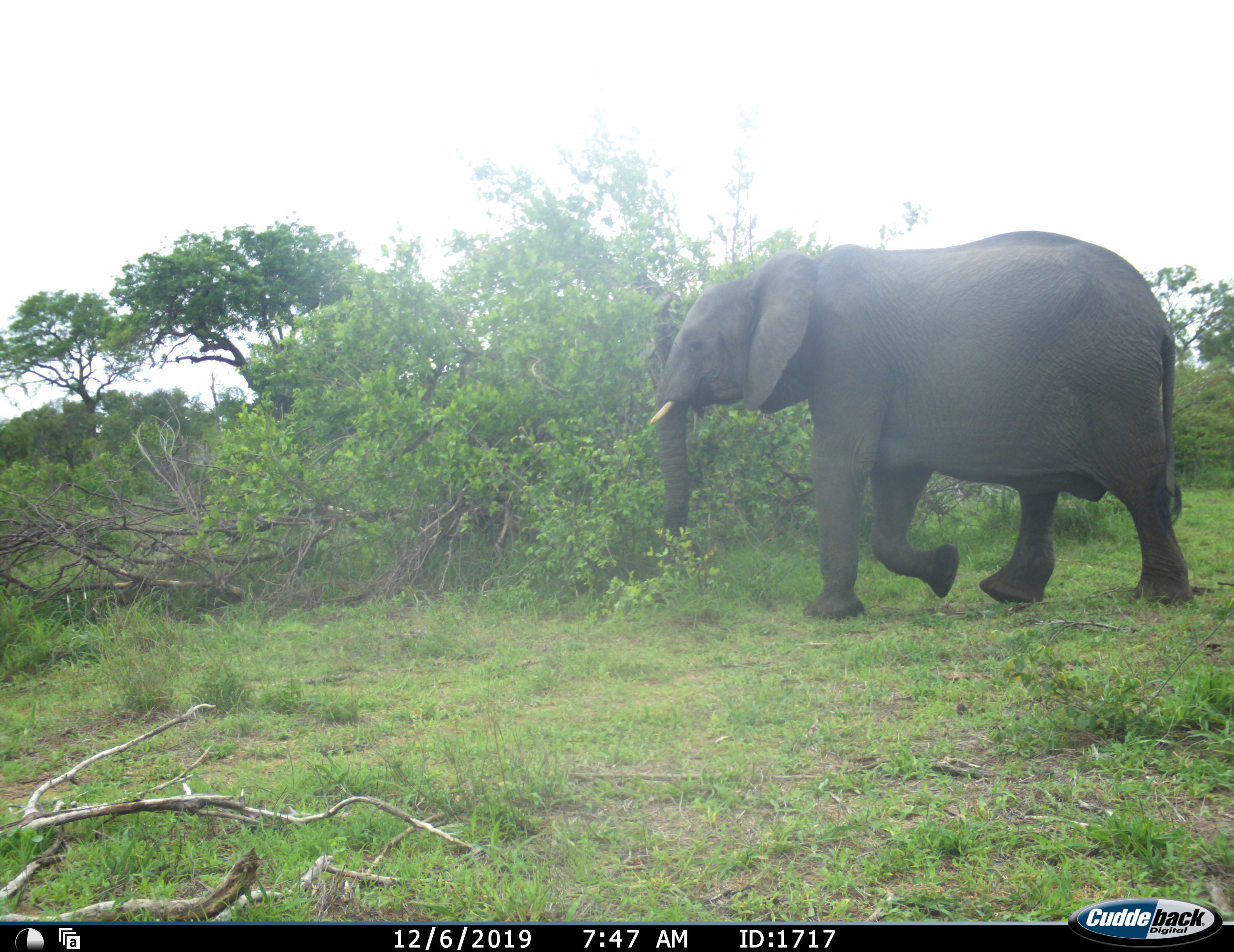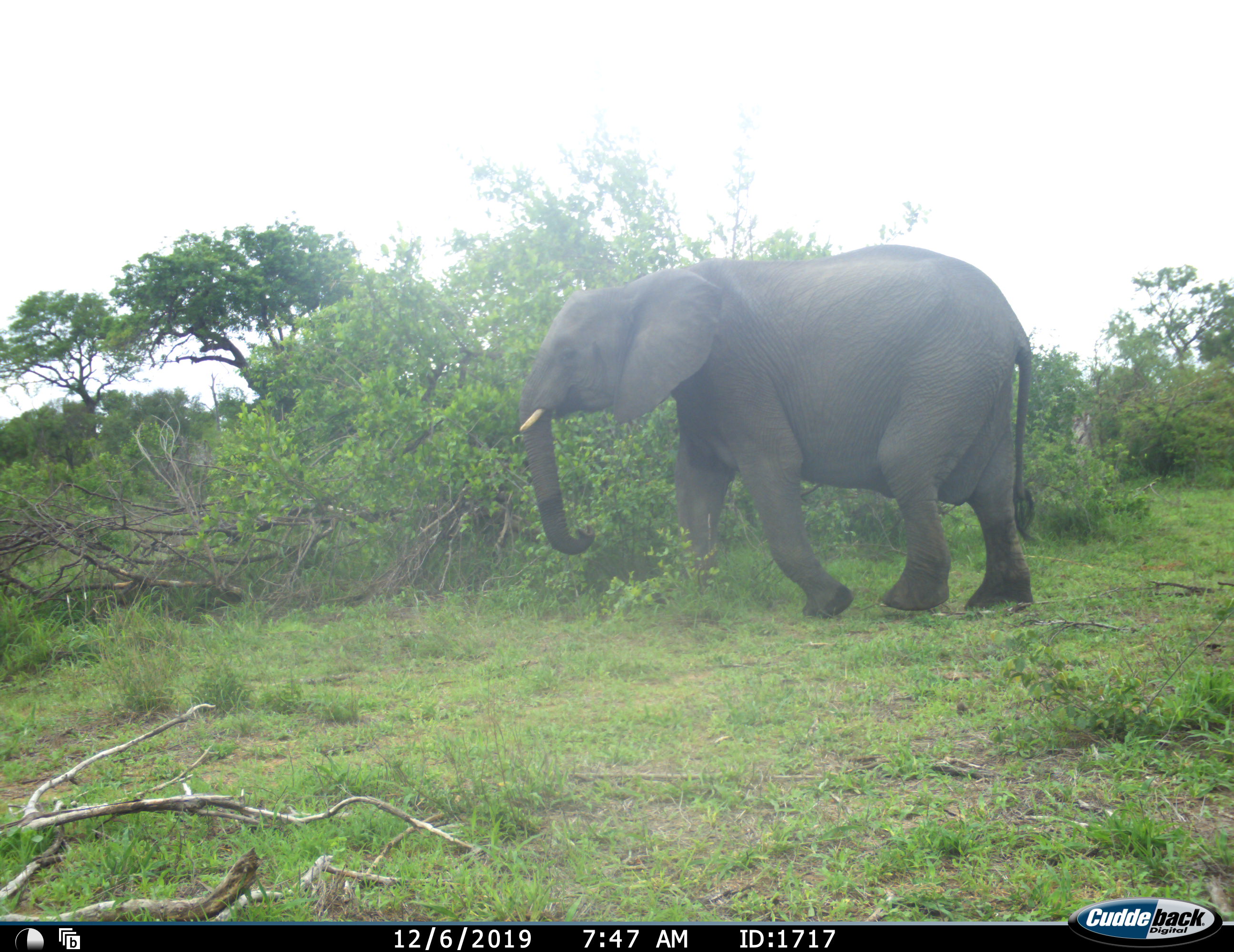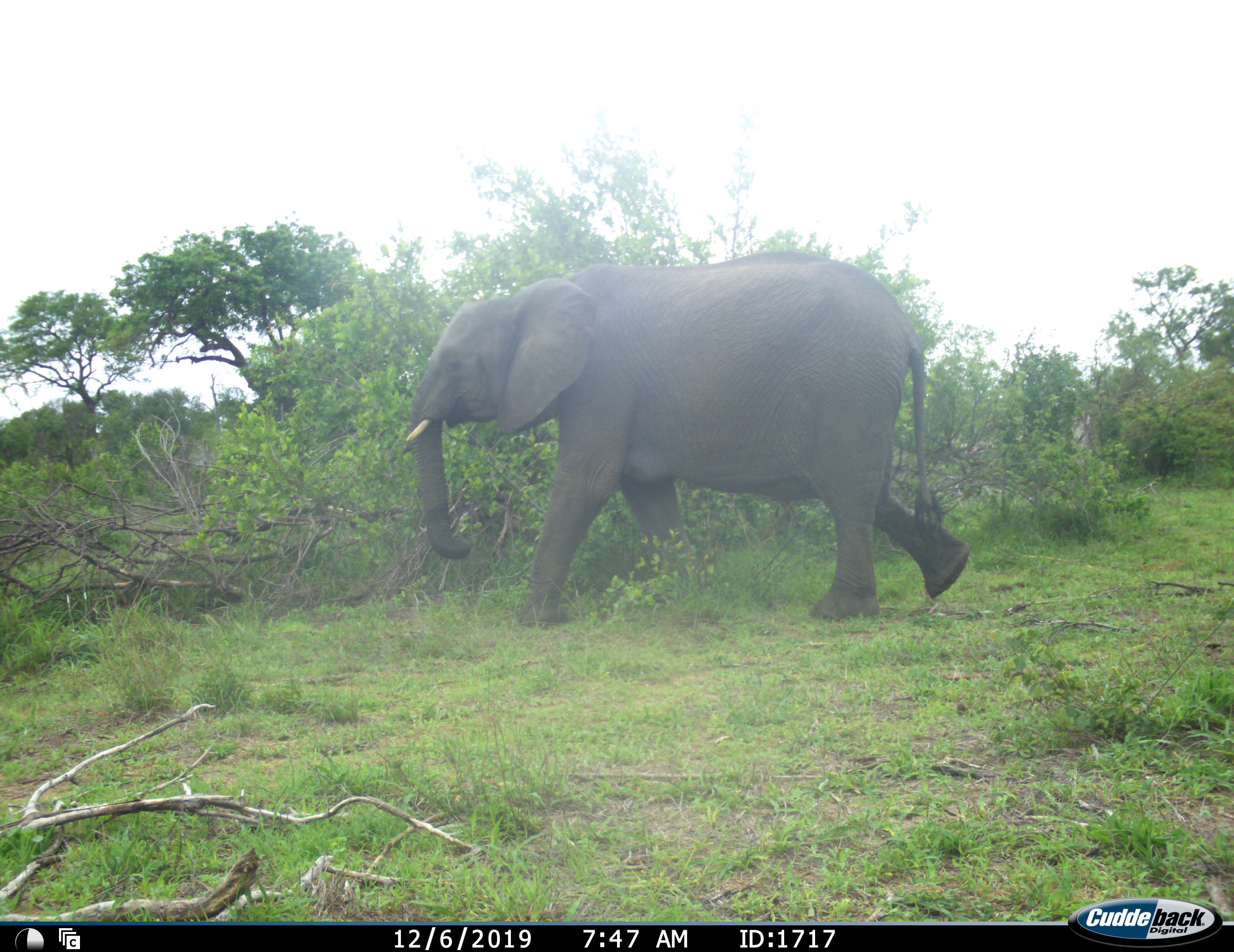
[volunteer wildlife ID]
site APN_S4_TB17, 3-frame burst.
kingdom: Animalia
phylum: Chordata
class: Mammalia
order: Proboscidea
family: Elephantidae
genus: Loxodonta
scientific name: Loxodonta africana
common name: african bush elephant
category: elephant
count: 1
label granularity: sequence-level